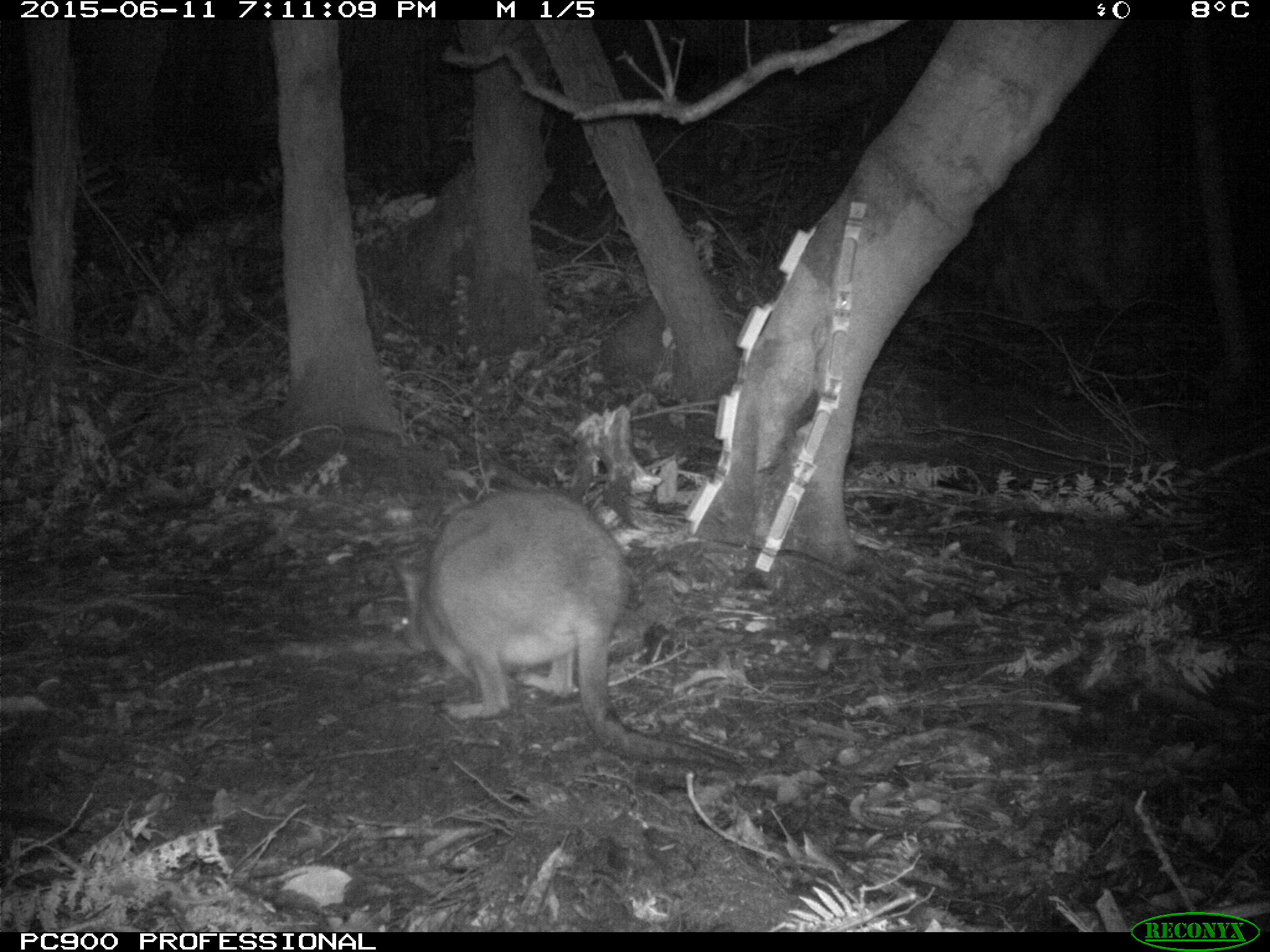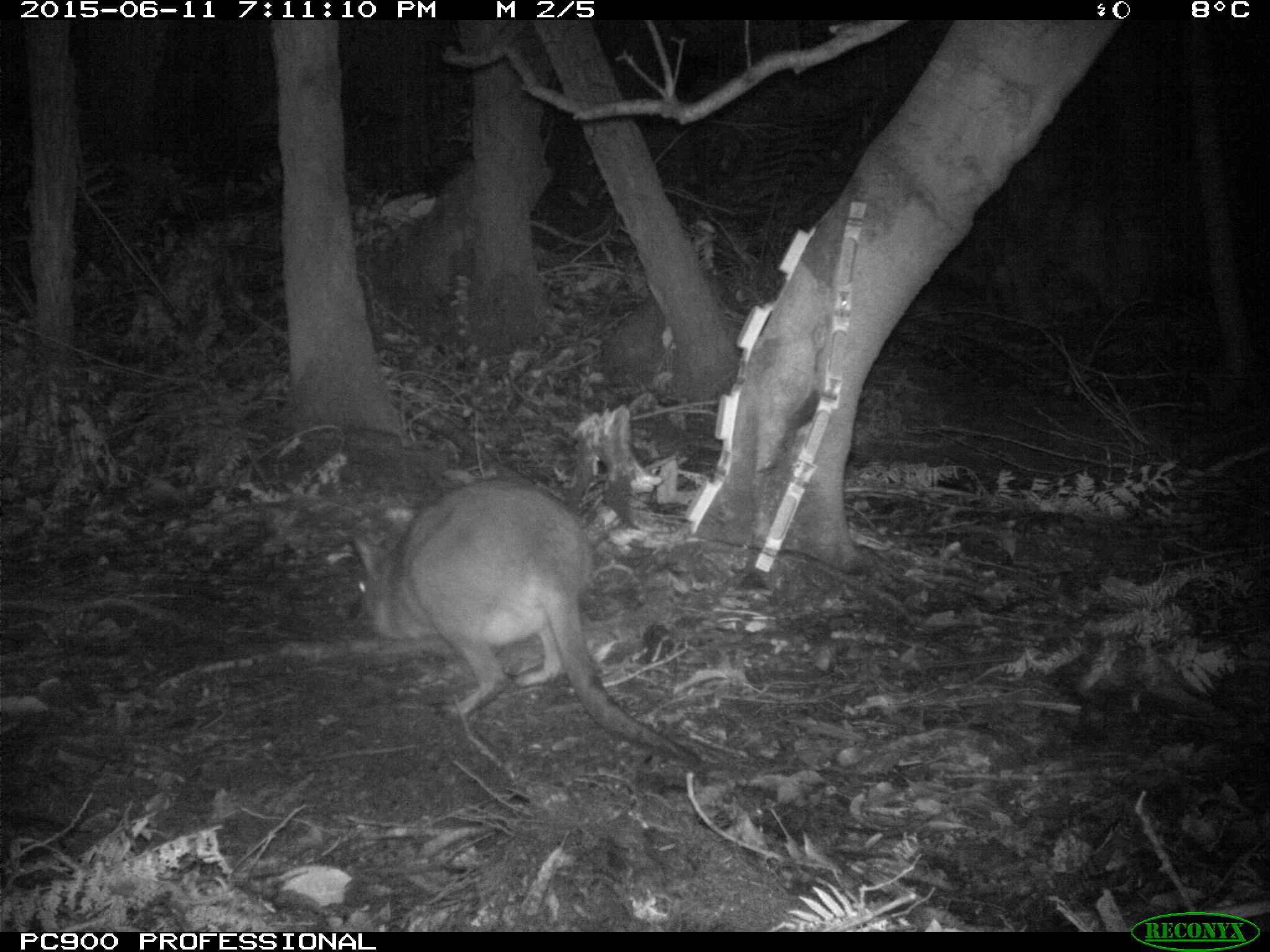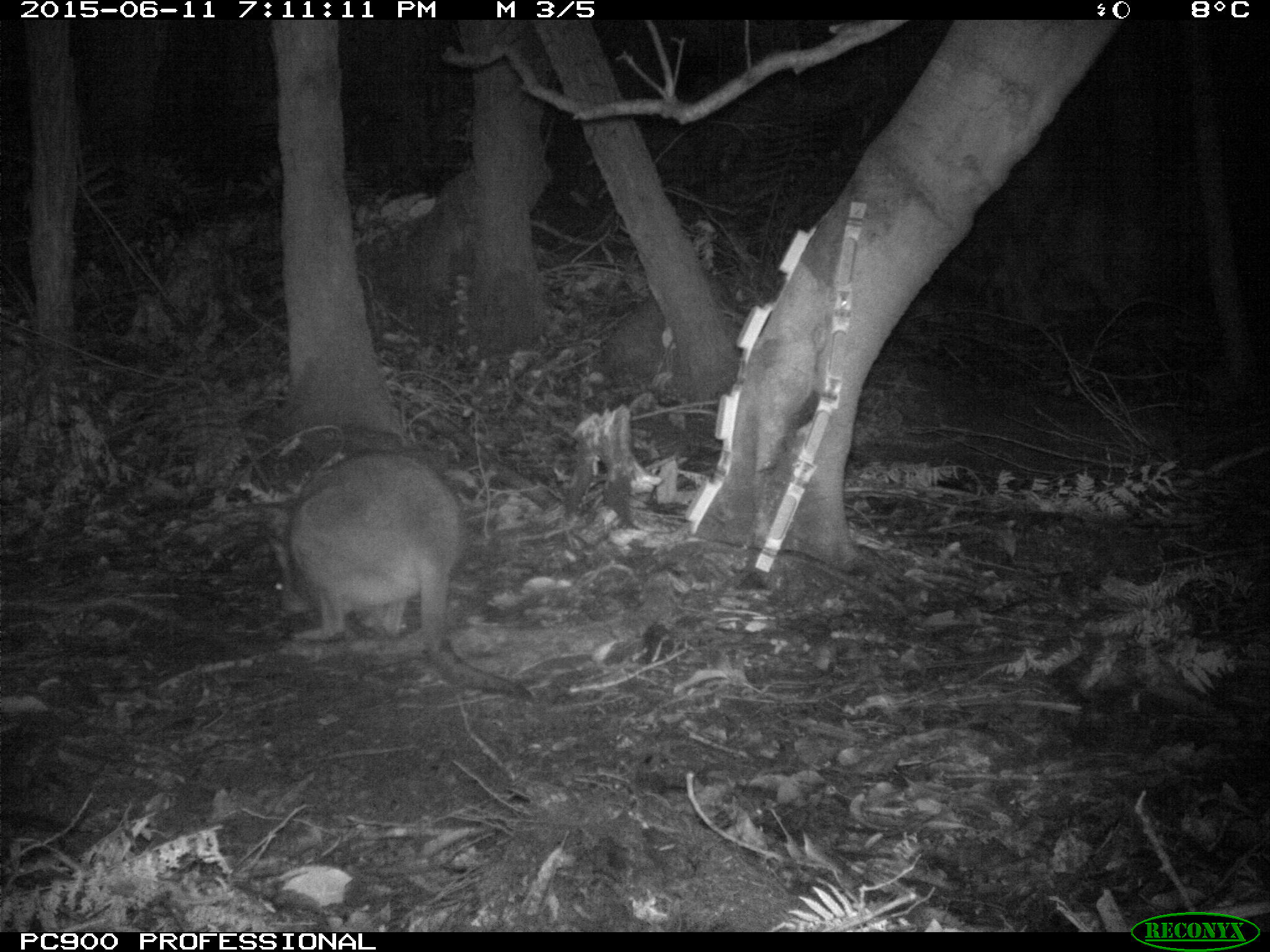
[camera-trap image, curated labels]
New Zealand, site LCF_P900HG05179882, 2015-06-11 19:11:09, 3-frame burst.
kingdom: Animalia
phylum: Chordata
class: Mammalia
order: Diprotodontia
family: Macropodidae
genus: Notamacropus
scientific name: Notamacropus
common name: wallaby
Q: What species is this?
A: Wallaby (Notamacropus).